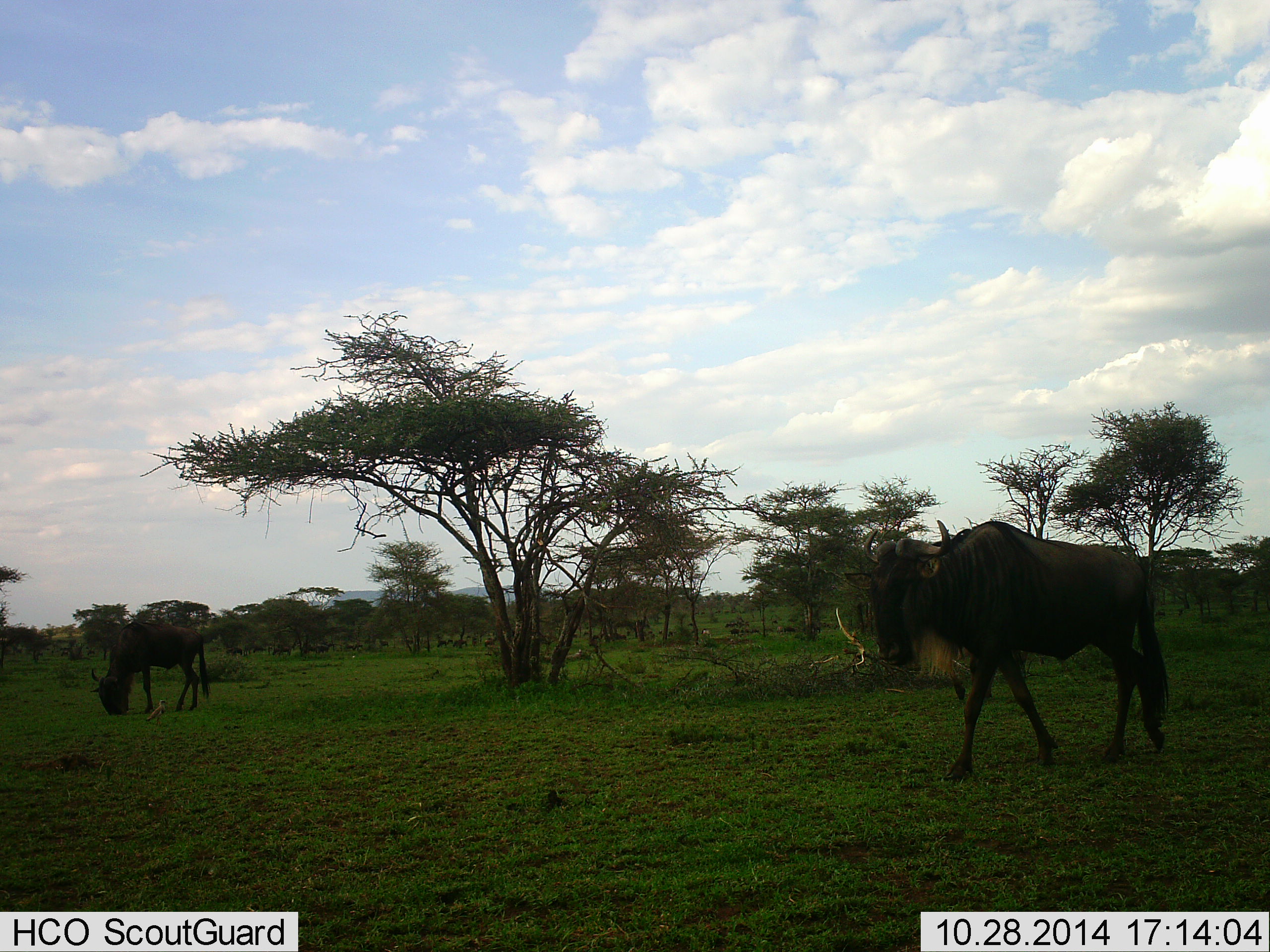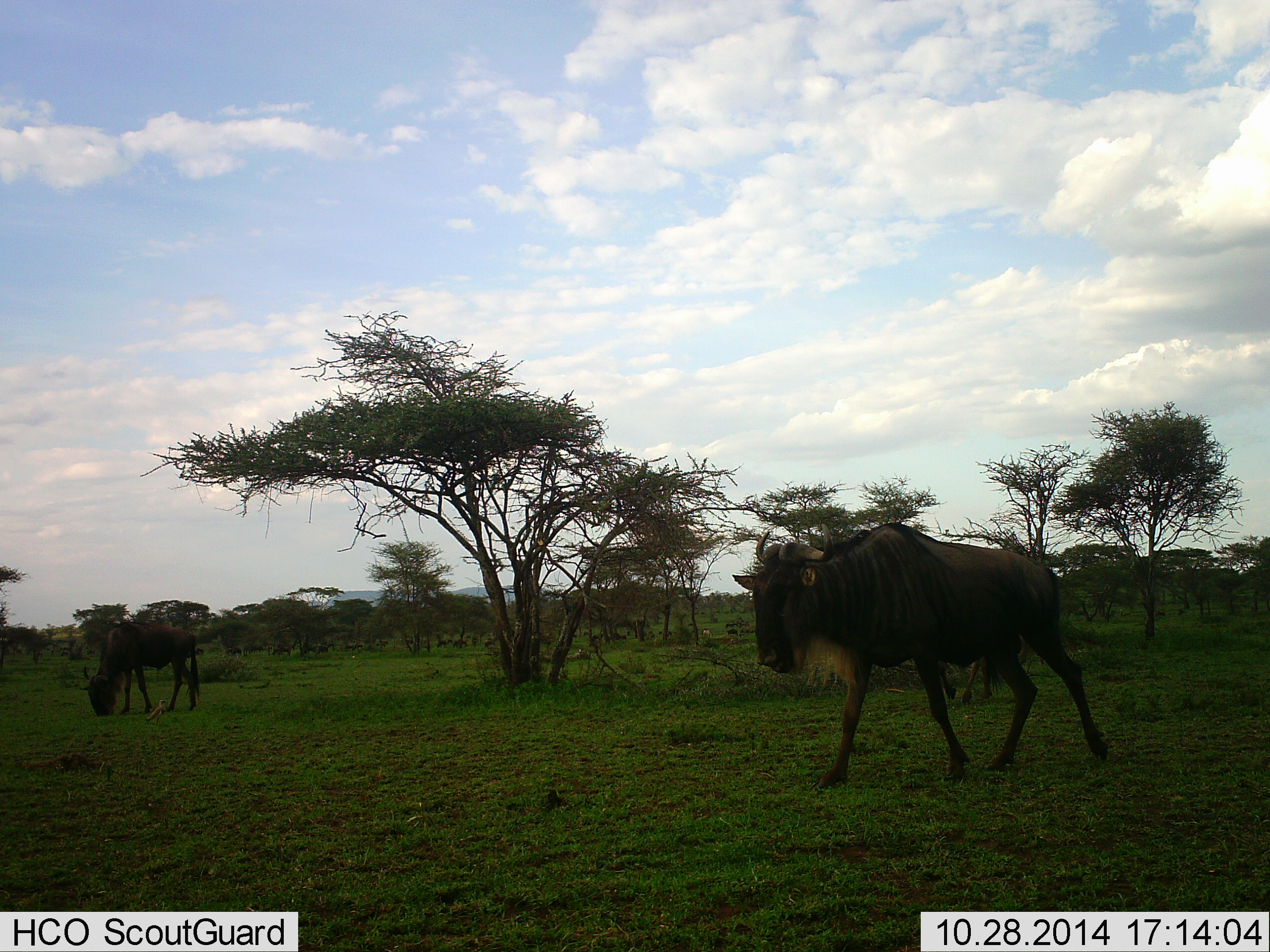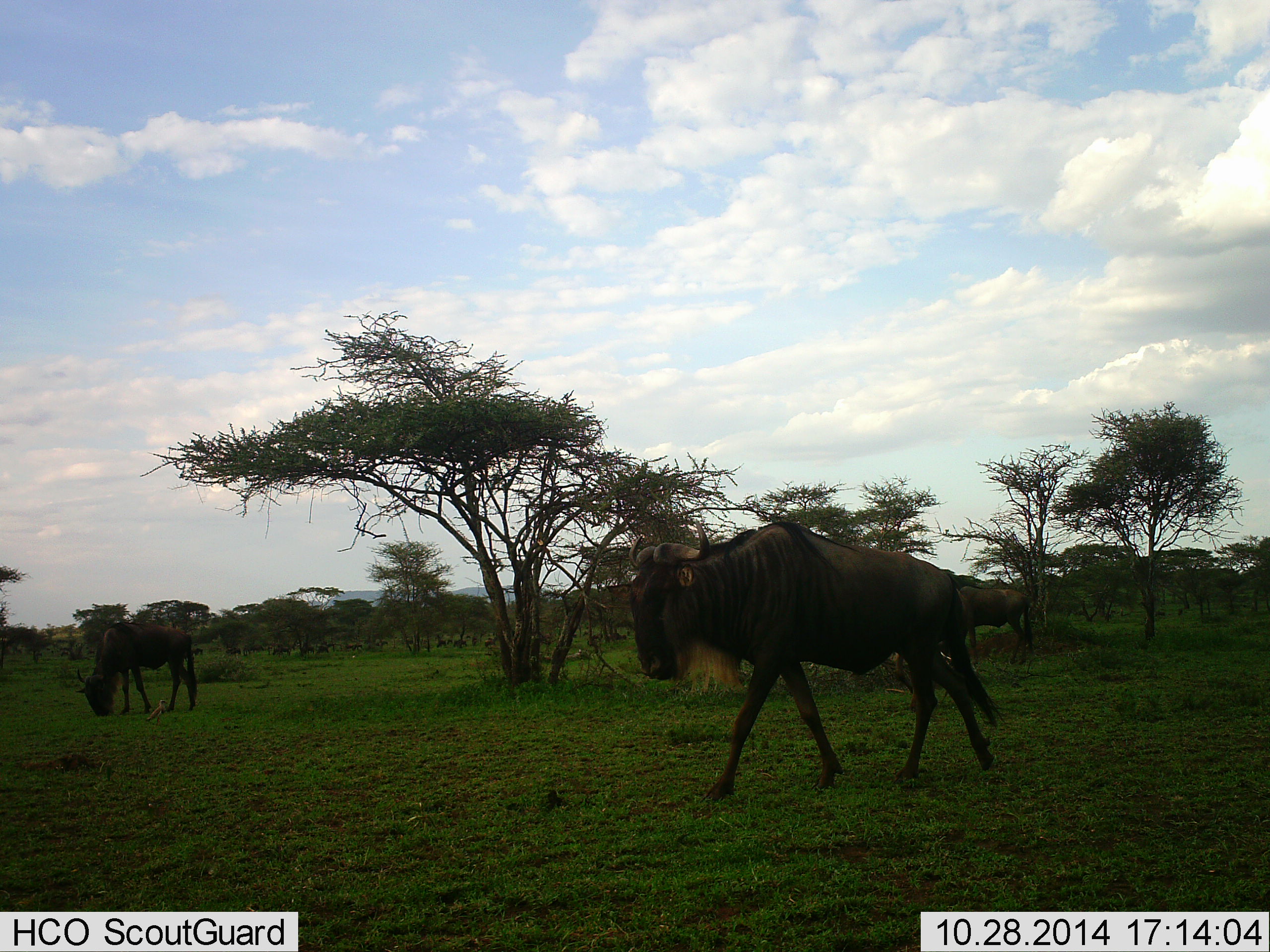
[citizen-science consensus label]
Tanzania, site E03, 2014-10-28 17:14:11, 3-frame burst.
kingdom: Animalia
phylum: Chordata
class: Mammalia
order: Artiodactyla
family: Bovidae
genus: Connochaetes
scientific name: Connochaetes taurinus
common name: blue wildebeest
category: wildebeest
Wildebeest (blue wildebeest) (Connochaetes taurinus), count 2. Behavior (volunteer vote fractions): standing 30%, resting 0%, moving 90%, interacting 0%. Young present (vote fraction): 0%. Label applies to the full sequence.